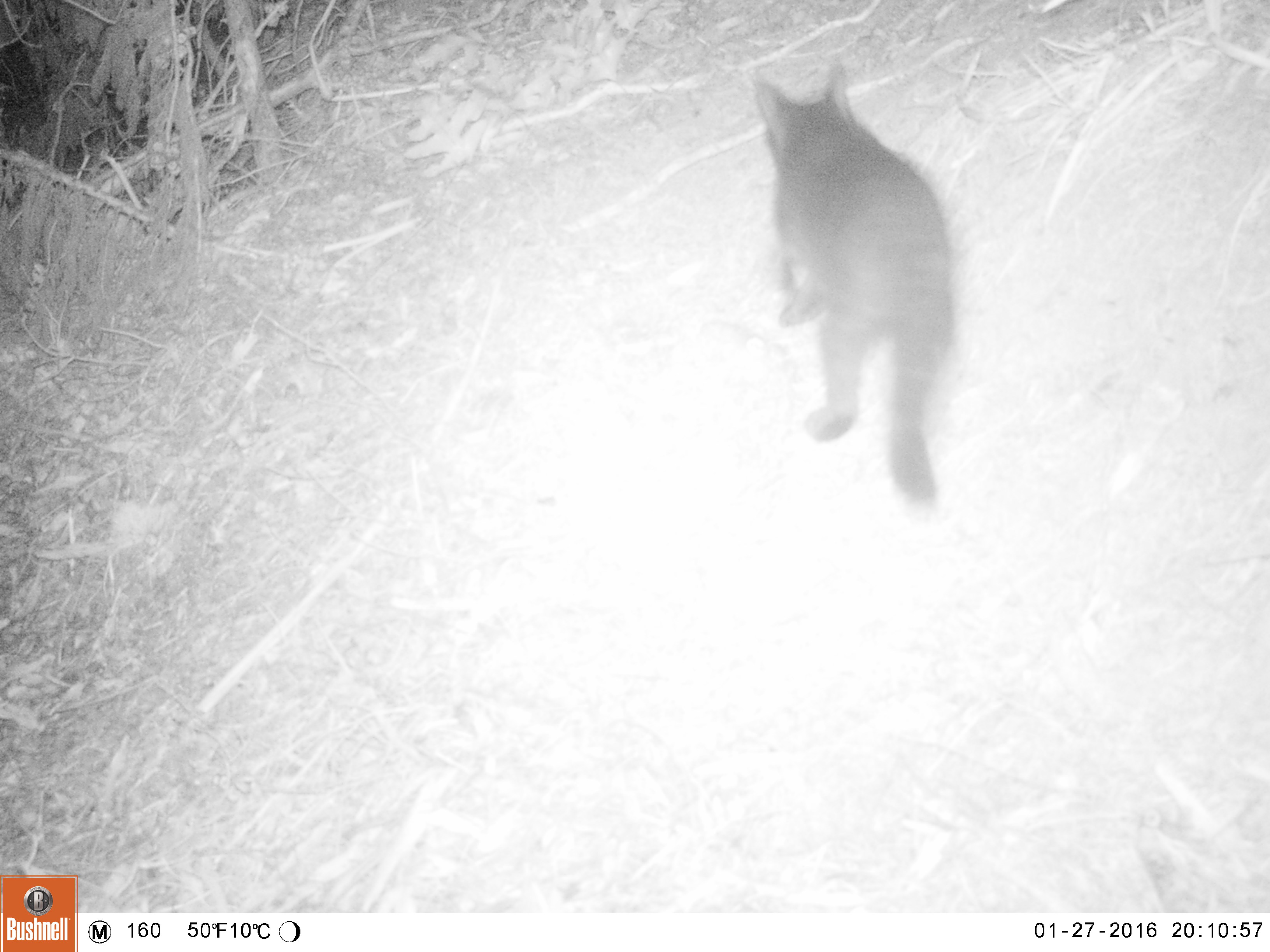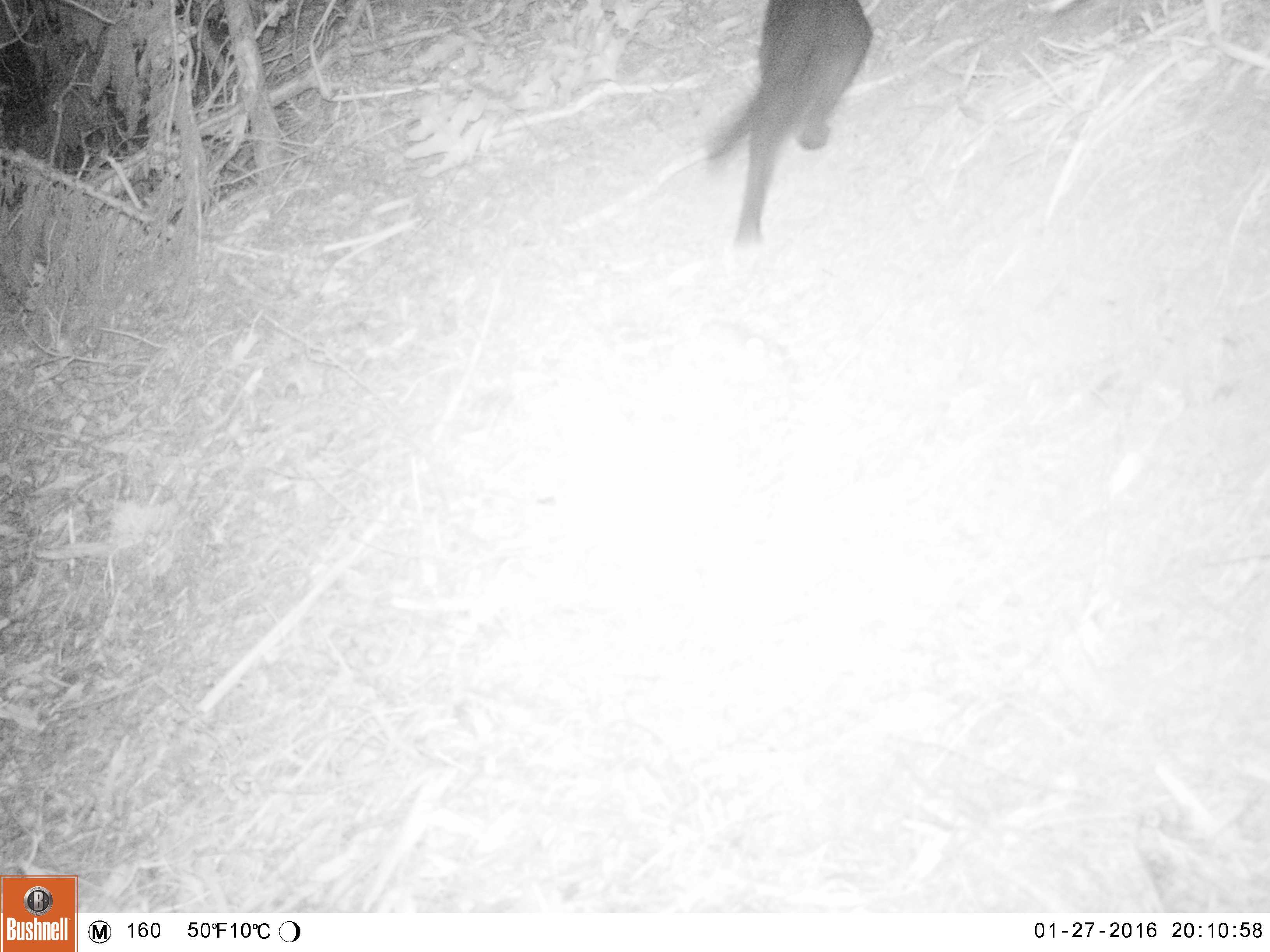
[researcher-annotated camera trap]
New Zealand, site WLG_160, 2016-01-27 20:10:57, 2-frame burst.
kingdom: Animalia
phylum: Chordata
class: Mammalia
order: Carnivora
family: Felidae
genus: Felis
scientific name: Felis catus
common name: domestic cat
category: cat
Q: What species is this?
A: Cat (domestic cat) (Felis catus).